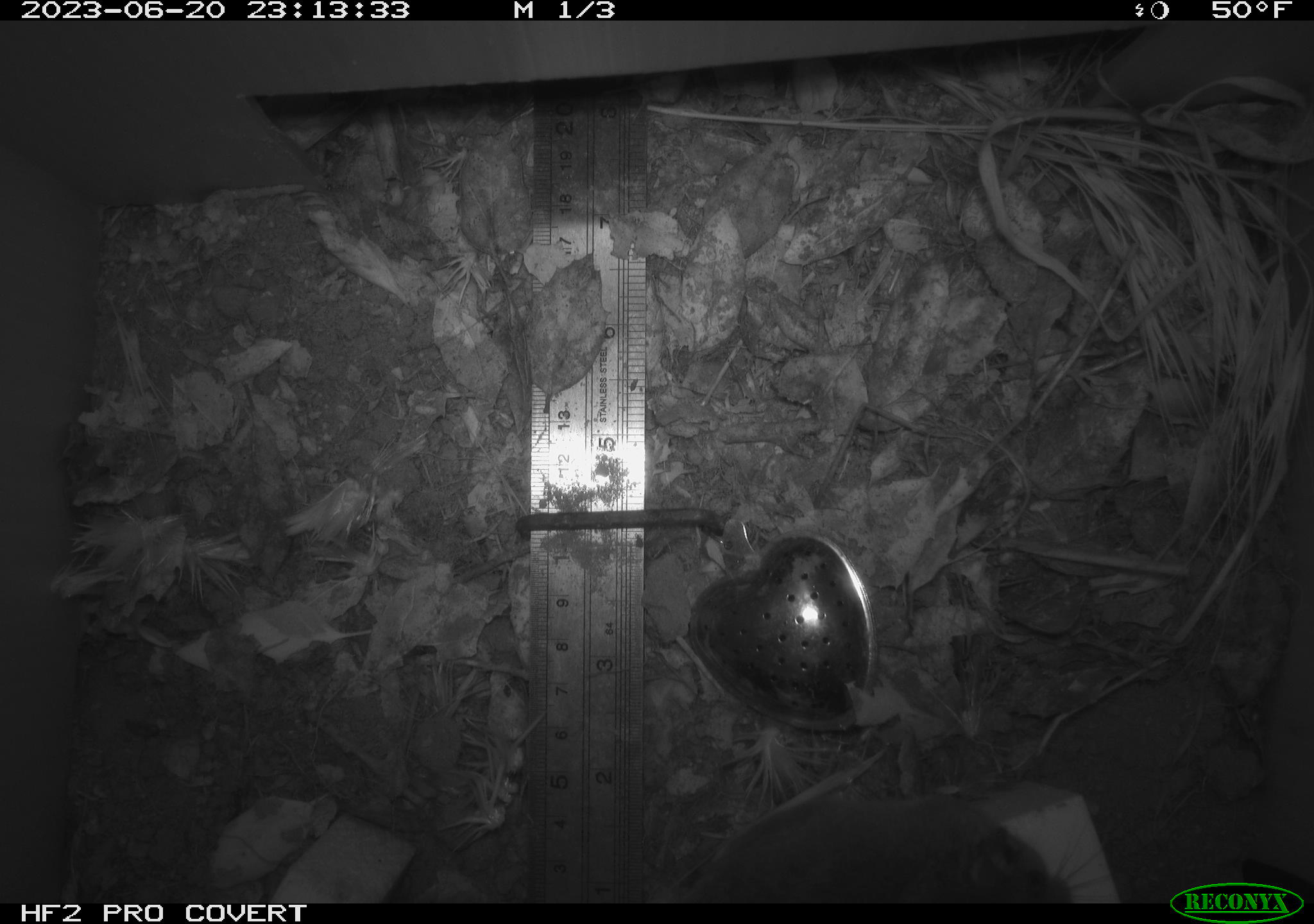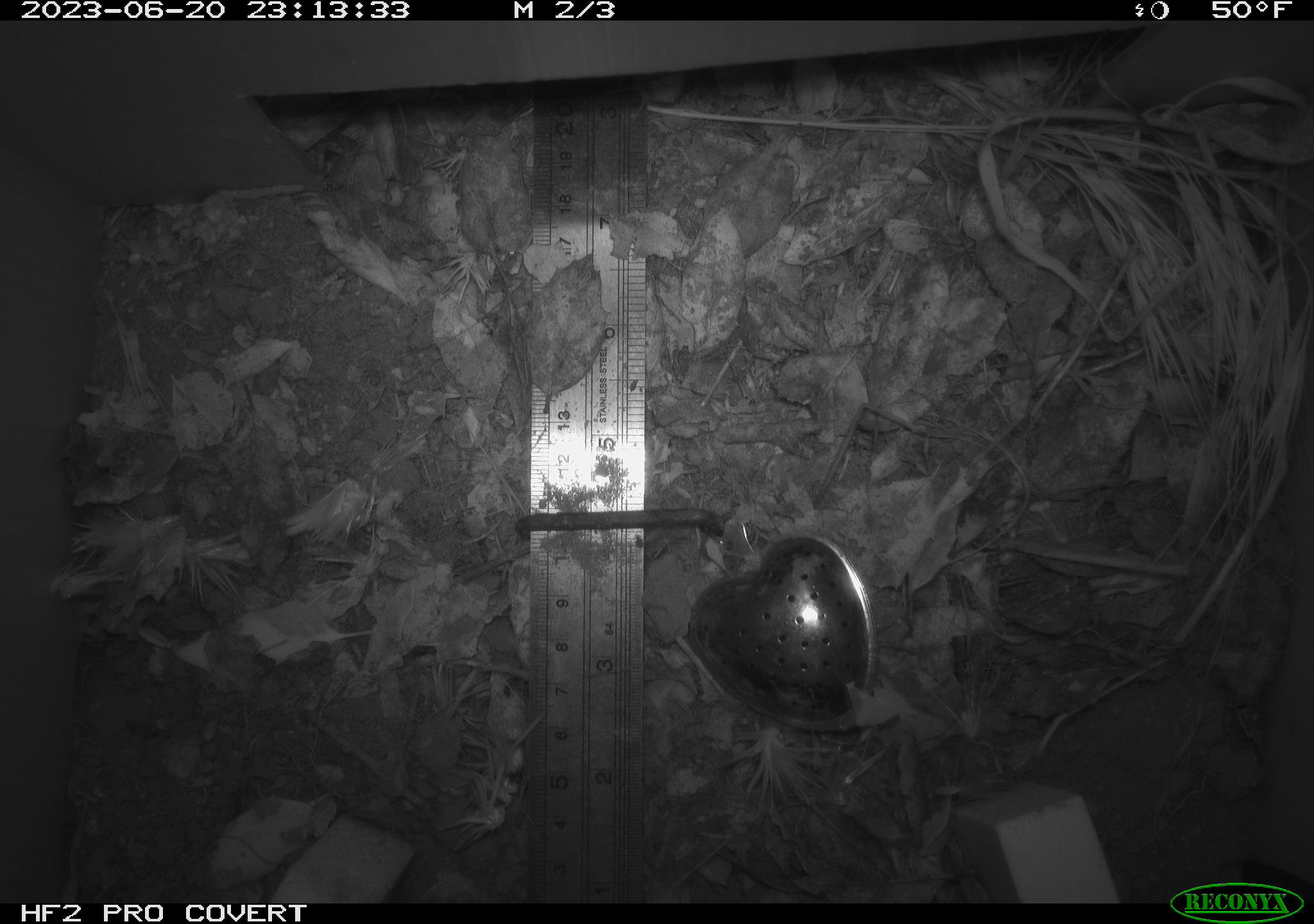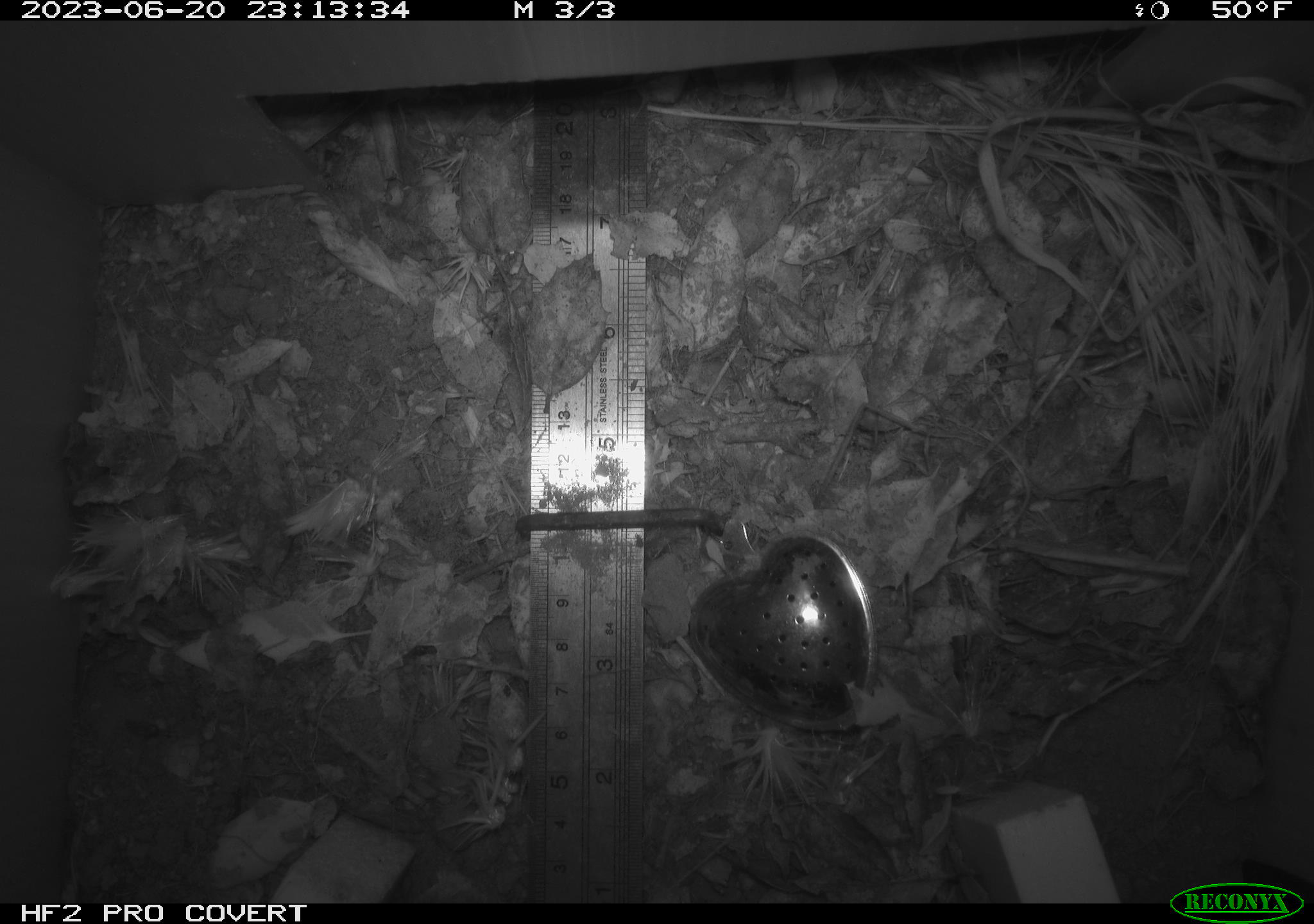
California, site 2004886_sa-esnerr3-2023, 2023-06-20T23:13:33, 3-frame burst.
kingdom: Animalia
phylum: Chordata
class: Mammalia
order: Rodentia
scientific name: Rodentia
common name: mouse species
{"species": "mouse species (Rodentia)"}